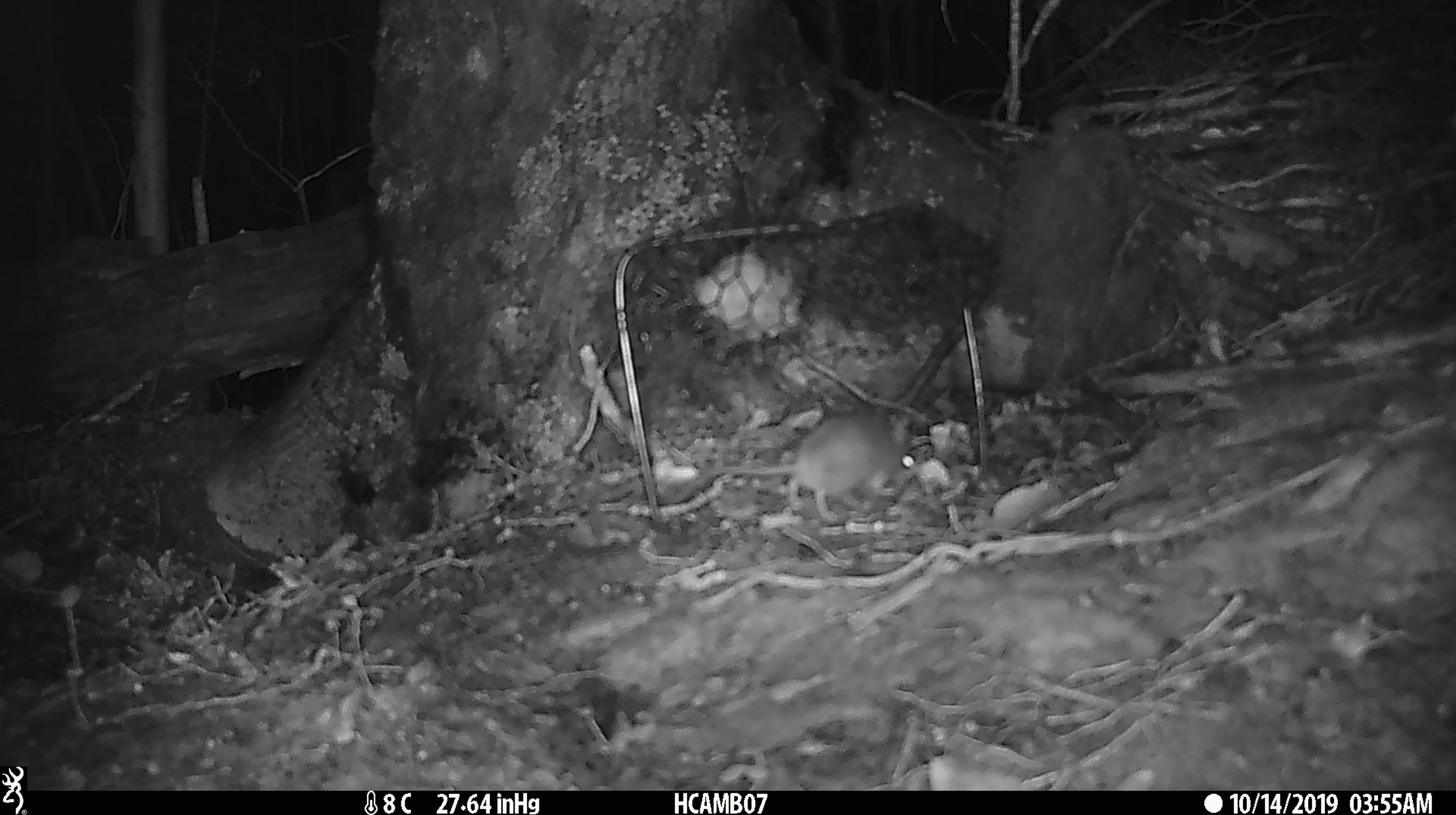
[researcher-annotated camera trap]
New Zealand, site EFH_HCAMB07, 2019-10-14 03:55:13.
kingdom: Animalia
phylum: Chordata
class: Mammalia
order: Rodentia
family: Muridae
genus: Mus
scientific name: Mus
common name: mouse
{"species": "mouse (Mus)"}